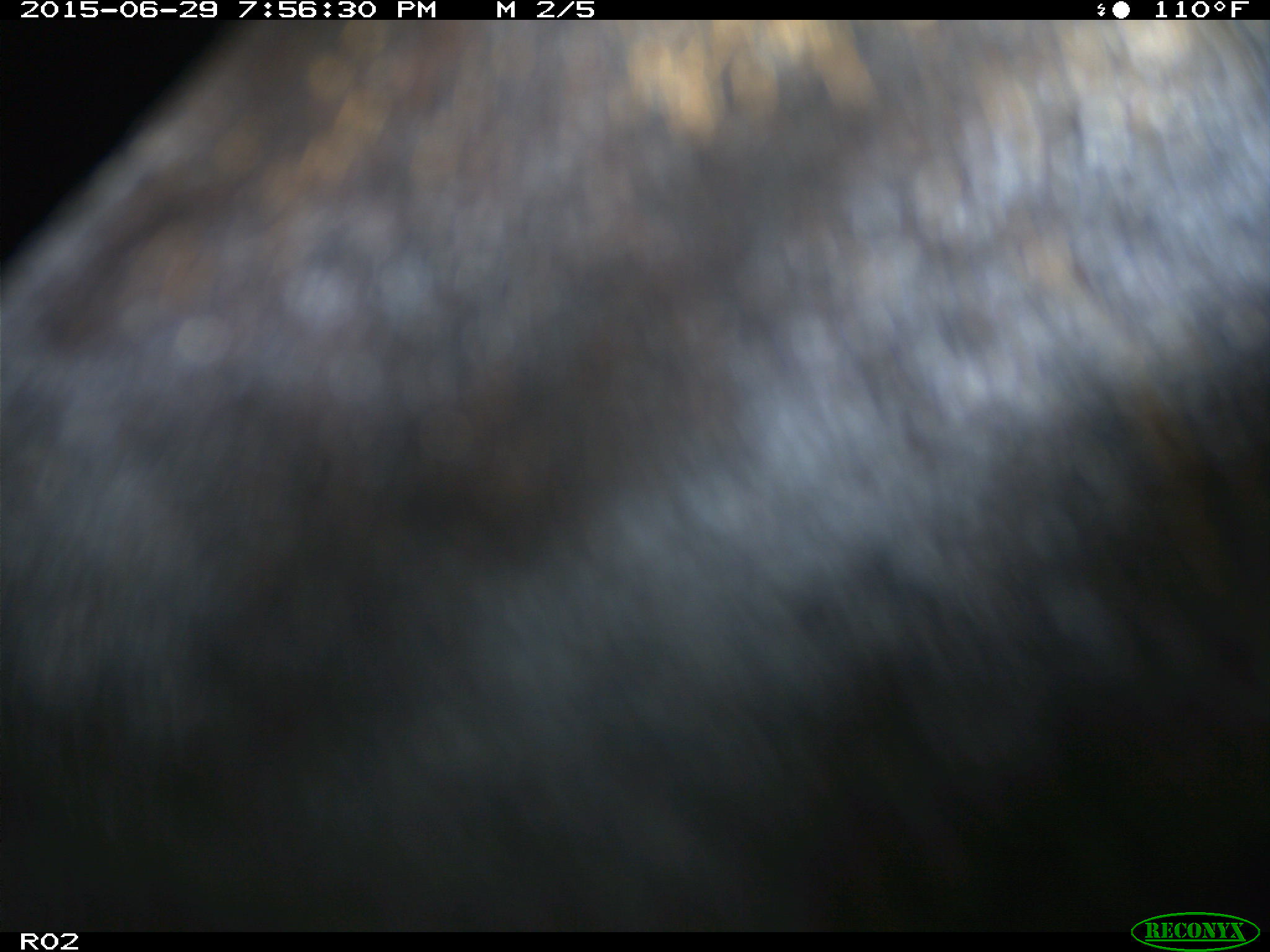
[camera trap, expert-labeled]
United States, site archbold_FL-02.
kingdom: Animalia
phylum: Chordata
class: Mammalia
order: Artiodactyla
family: Bovidae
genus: Bos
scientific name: Bos taurus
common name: domestic cow